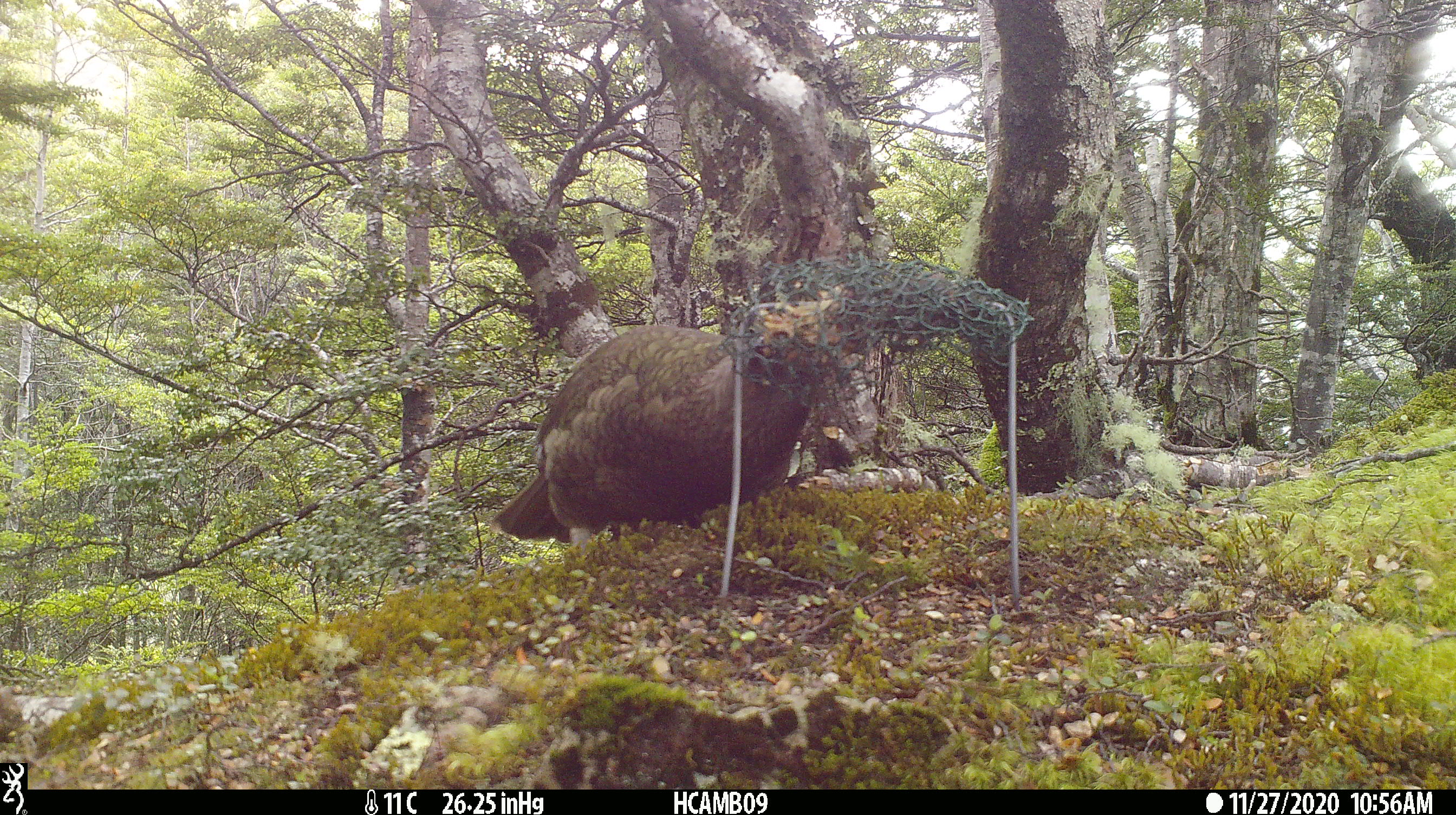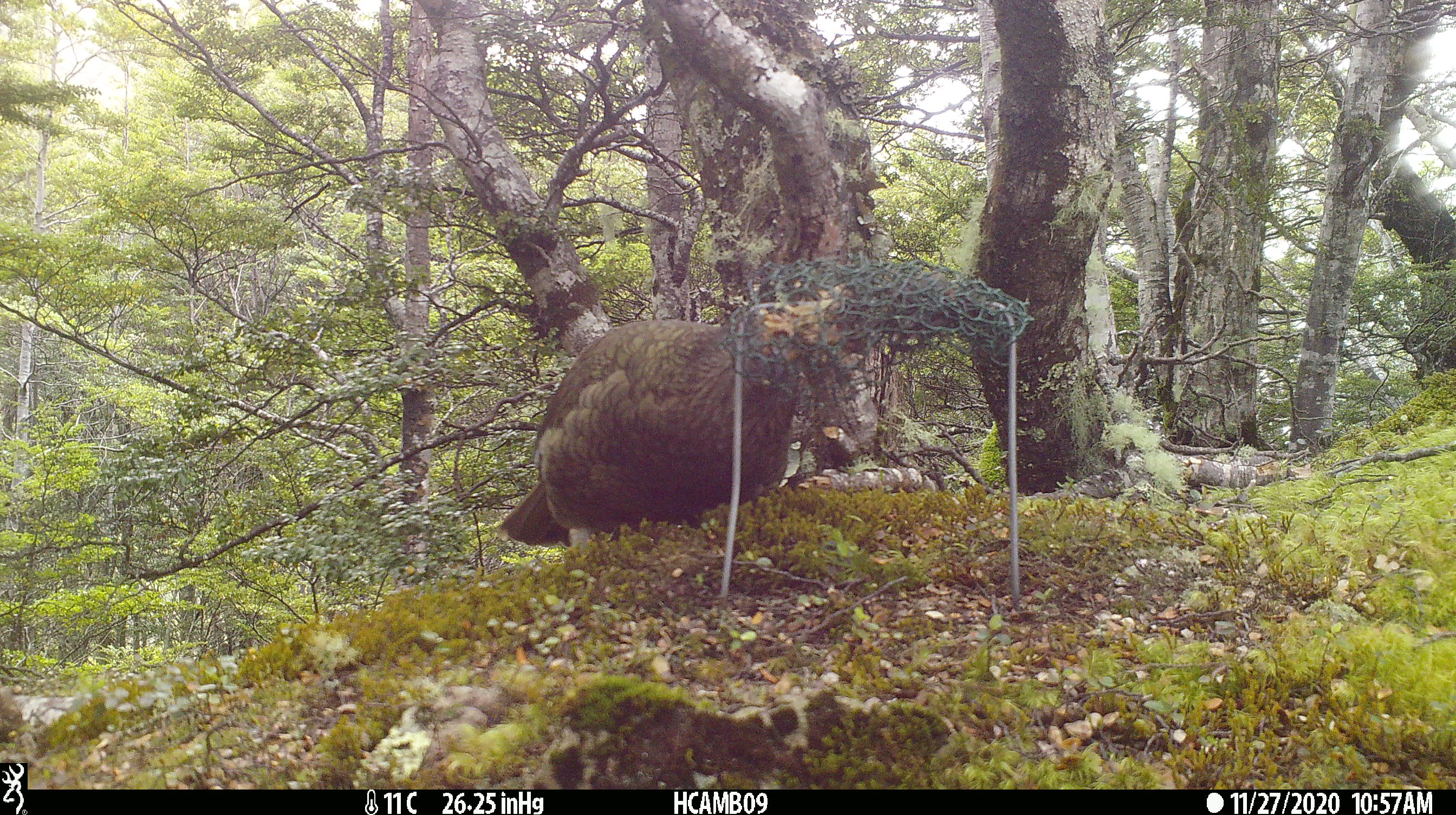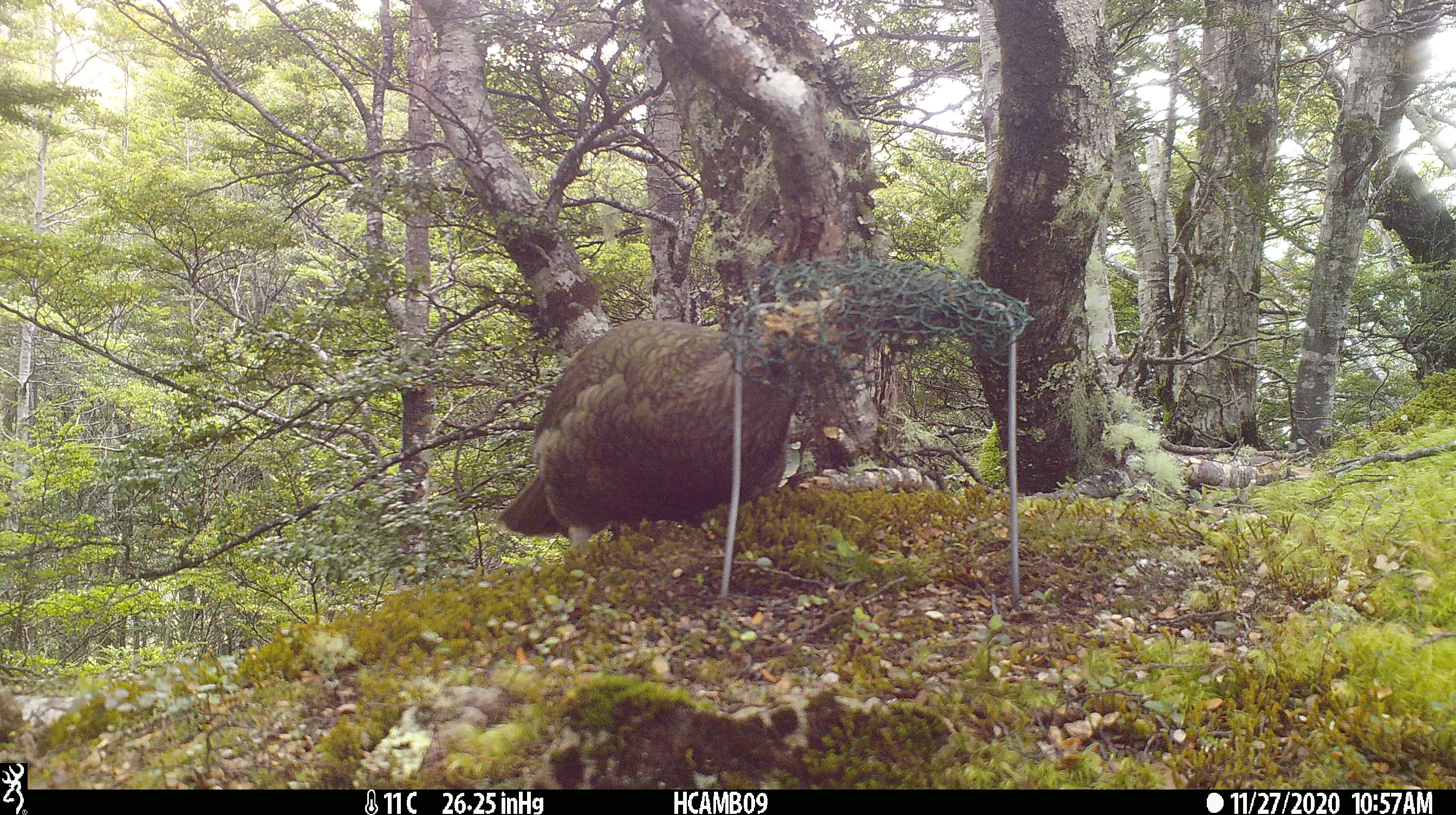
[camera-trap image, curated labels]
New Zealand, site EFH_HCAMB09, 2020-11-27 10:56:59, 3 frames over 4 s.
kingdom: Animalia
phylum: Chordata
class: Aves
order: Psittaciformes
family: Strigopidae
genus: Nestor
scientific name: Nestor notabilis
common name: kea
Kea (Nestor notabilis).